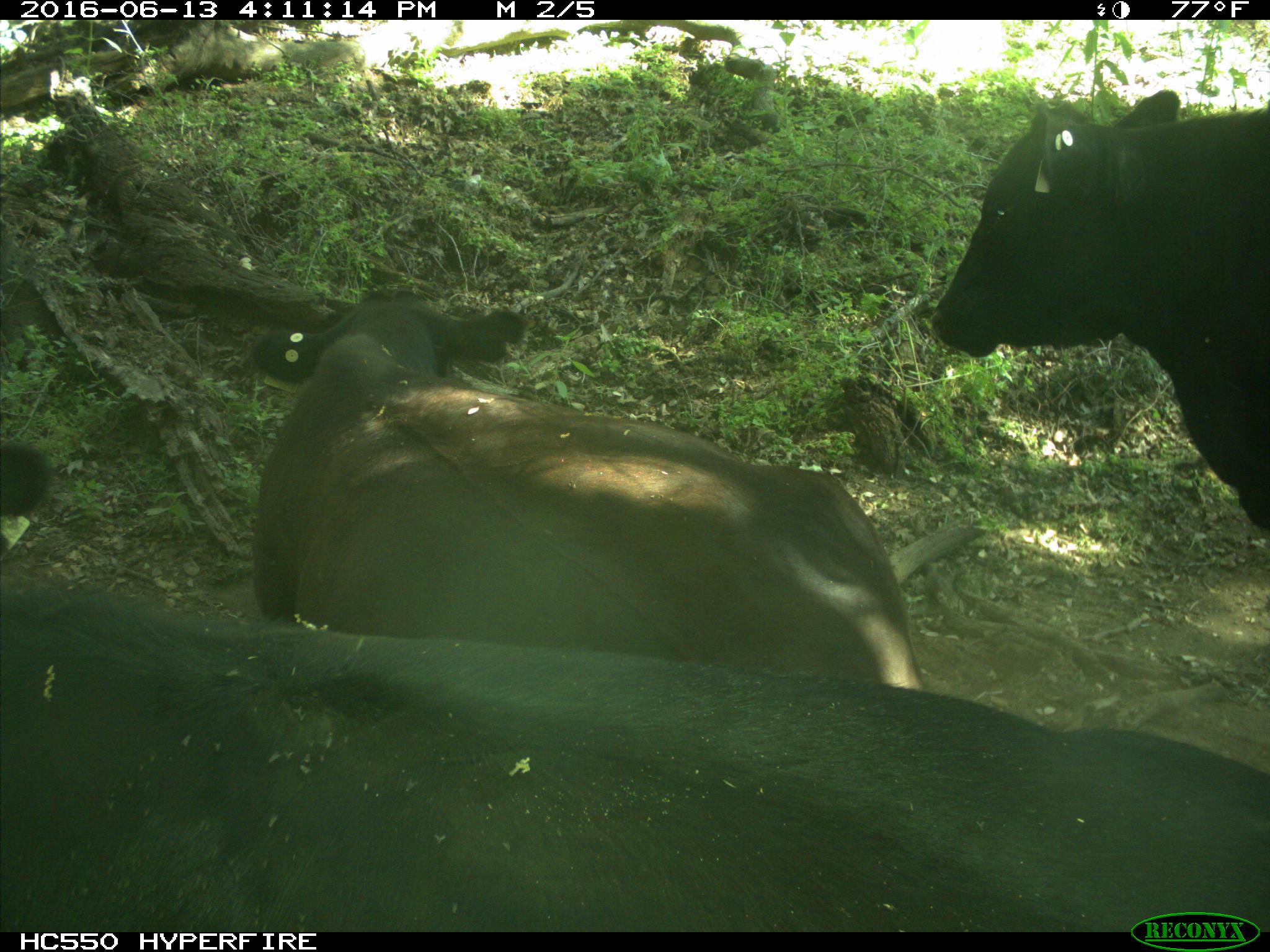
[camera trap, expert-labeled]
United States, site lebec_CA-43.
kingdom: Animalia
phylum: Chordata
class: Mammalia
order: Artiodactyla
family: Bovidae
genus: Bos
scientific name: Bos taurus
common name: domestic cow